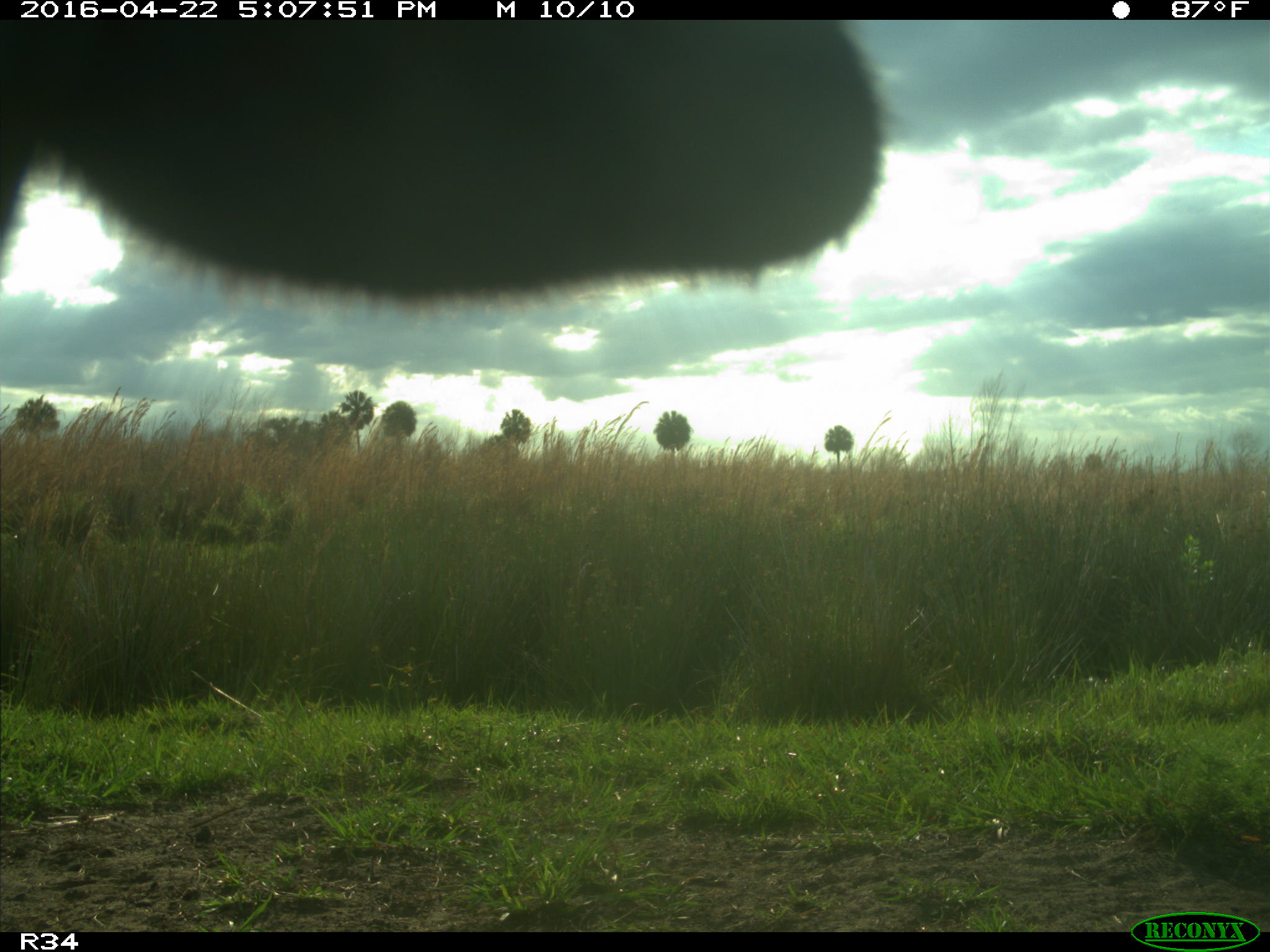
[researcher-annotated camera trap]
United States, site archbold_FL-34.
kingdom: Animalia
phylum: Chordata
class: Mammalia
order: Artiodactyla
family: Bovidae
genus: Bos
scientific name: Bos taurus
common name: domestic cow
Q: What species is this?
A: Bos taurus (domestic cow).